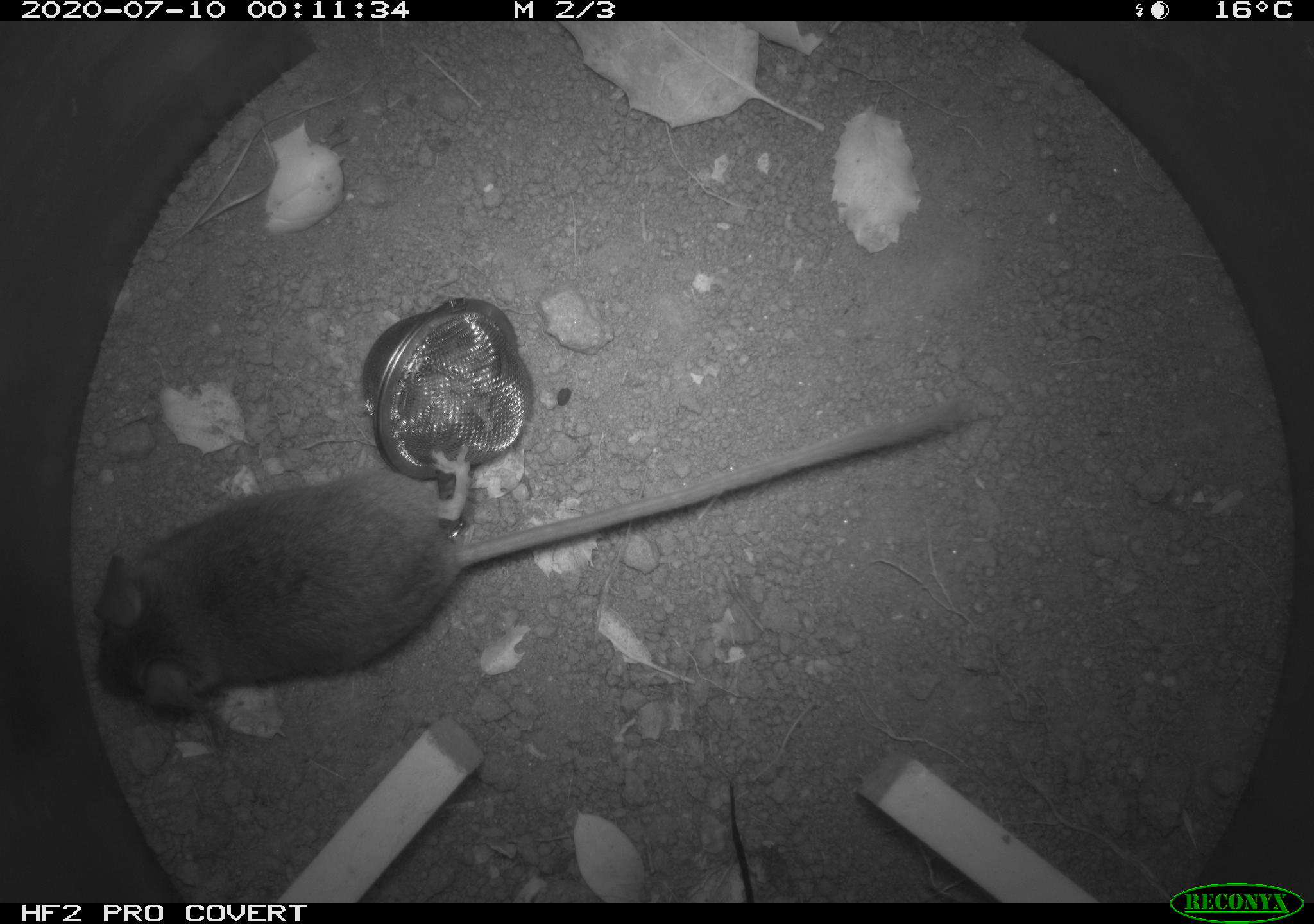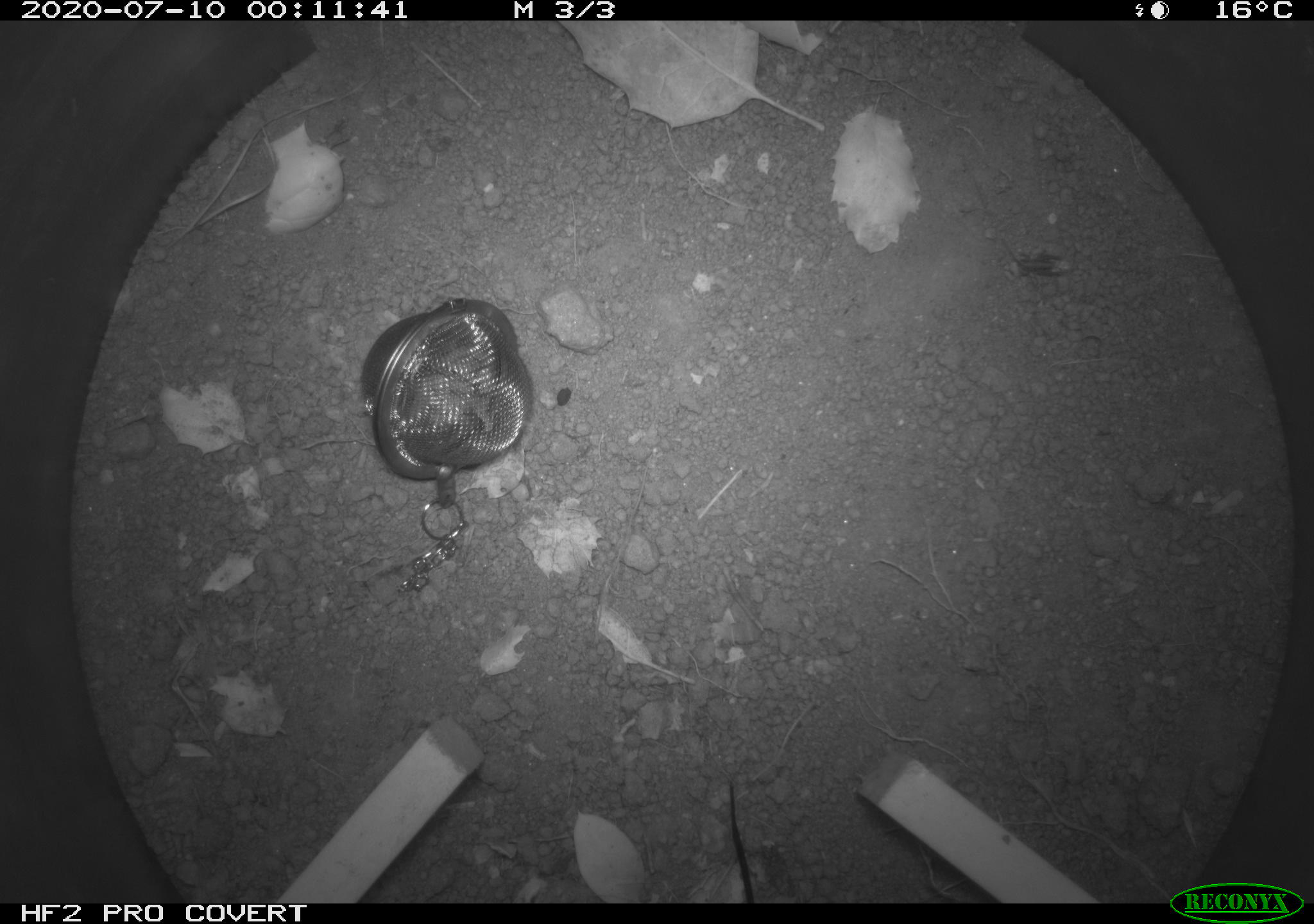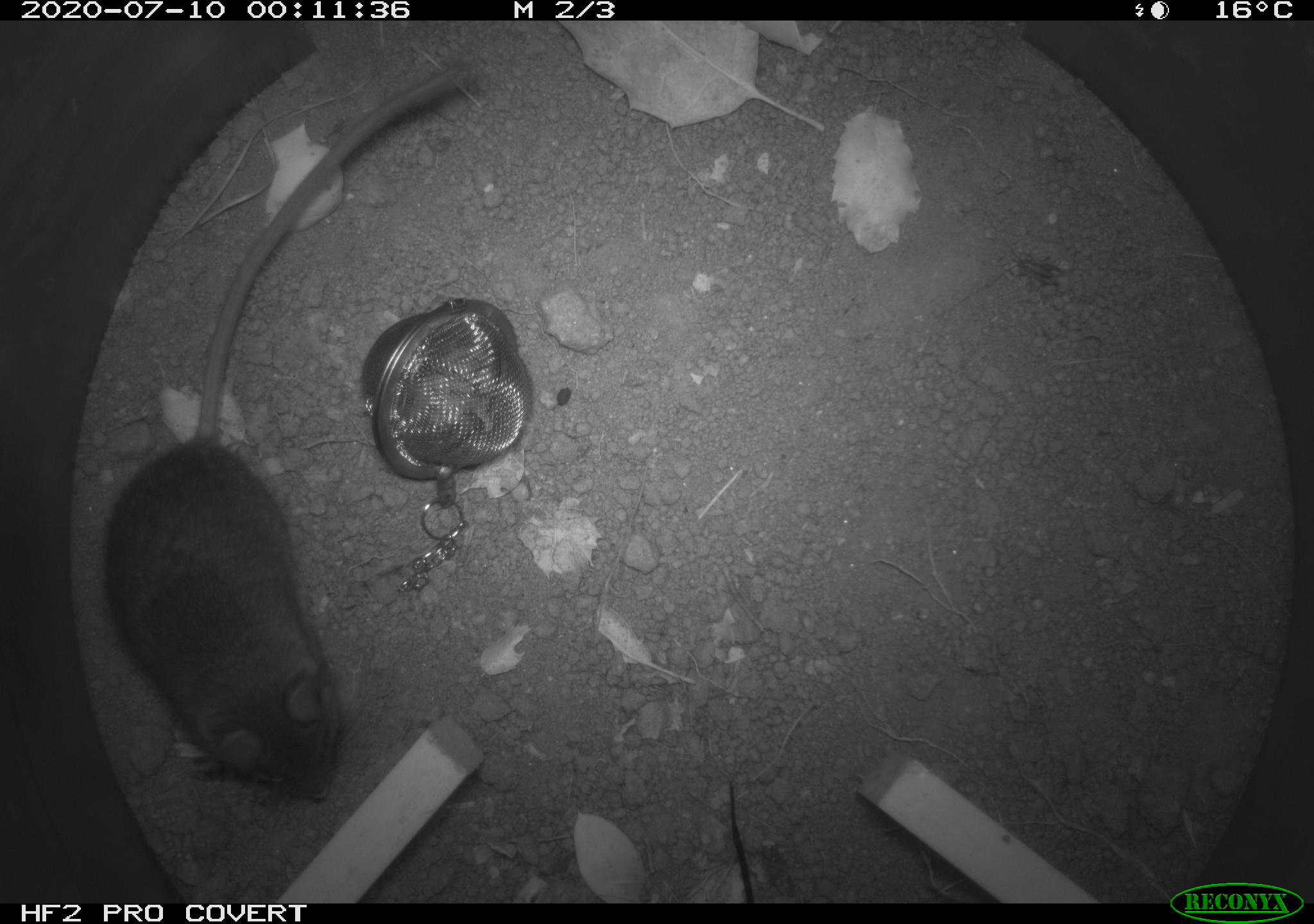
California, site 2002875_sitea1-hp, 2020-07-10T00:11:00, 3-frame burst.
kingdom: Animalia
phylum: Chordata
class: Mammalia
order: Rodentia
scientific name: Rodentia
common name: rodent